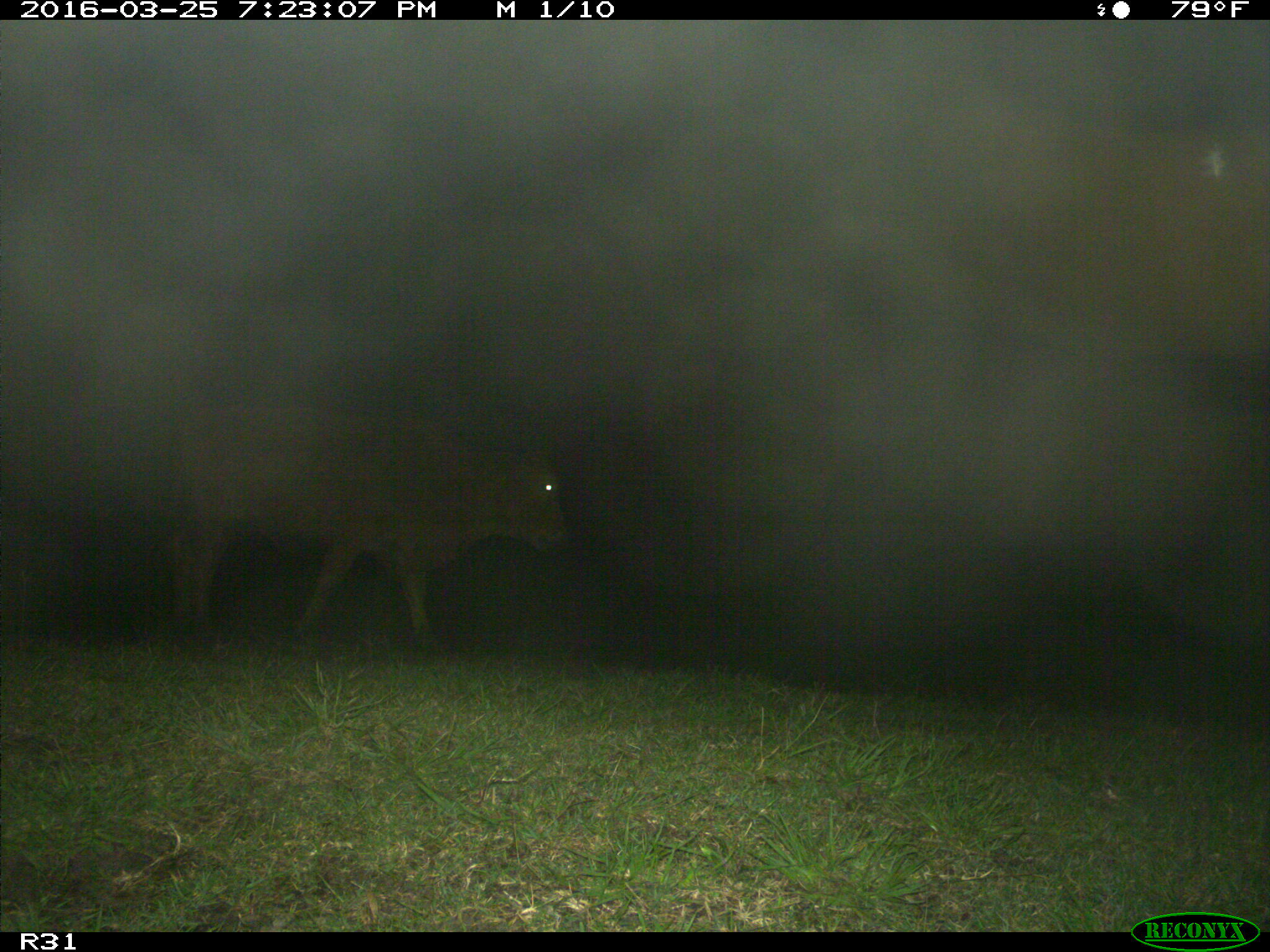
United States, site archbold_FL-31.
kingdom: Animalia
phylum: Chordata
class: Mammalia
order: Artiodactyla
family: Bovidae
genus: Bos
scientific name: Bos taurus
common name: domestic cow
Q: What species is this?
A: Bos taurus (domestic cow).